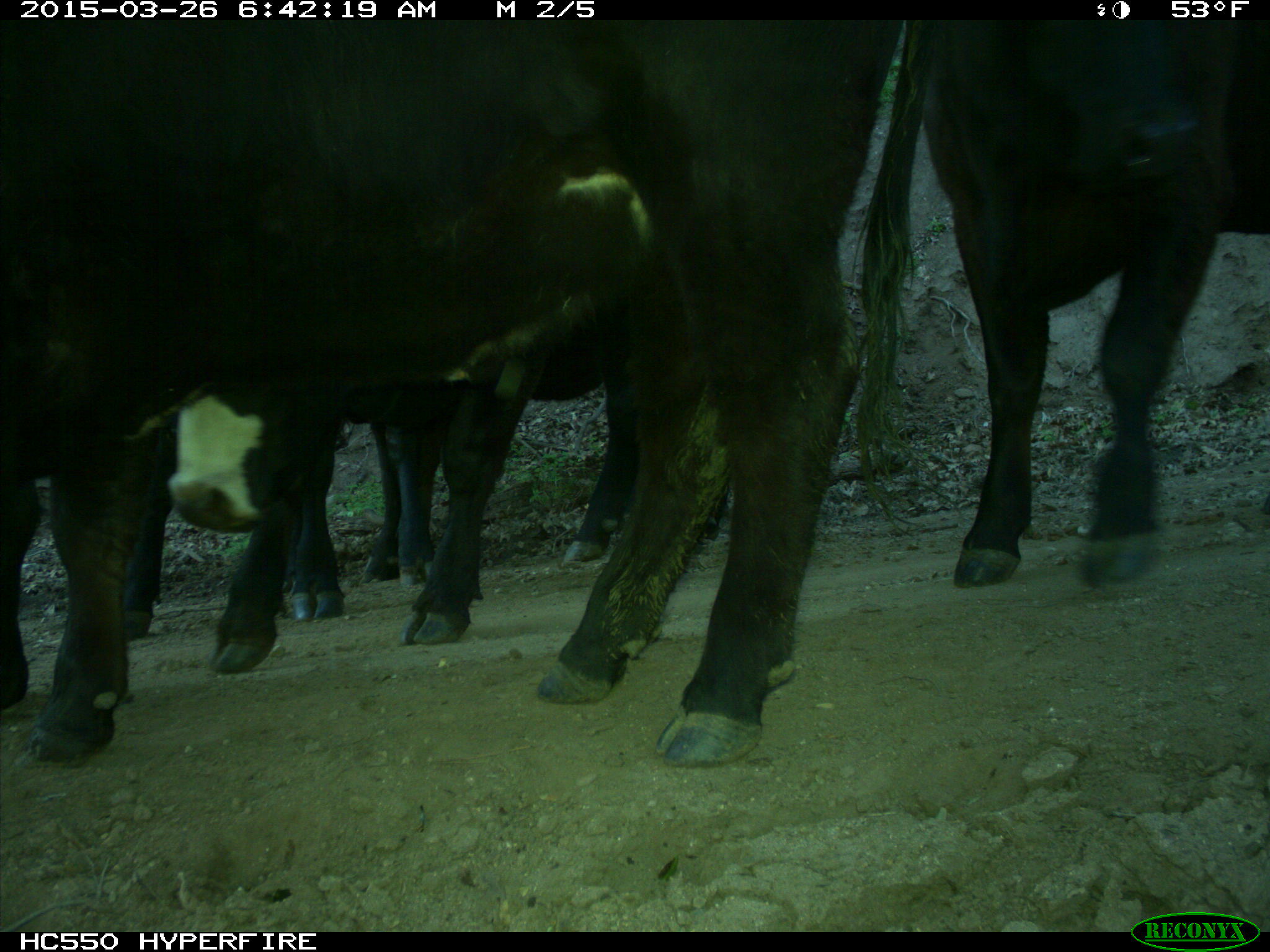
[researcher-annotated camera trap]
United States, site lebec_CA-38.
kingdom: Animalia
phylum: Chordata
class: Mammalia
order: Artiodactyla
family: Bovidae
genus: Bos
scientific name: Bos taurus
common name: domestic cow